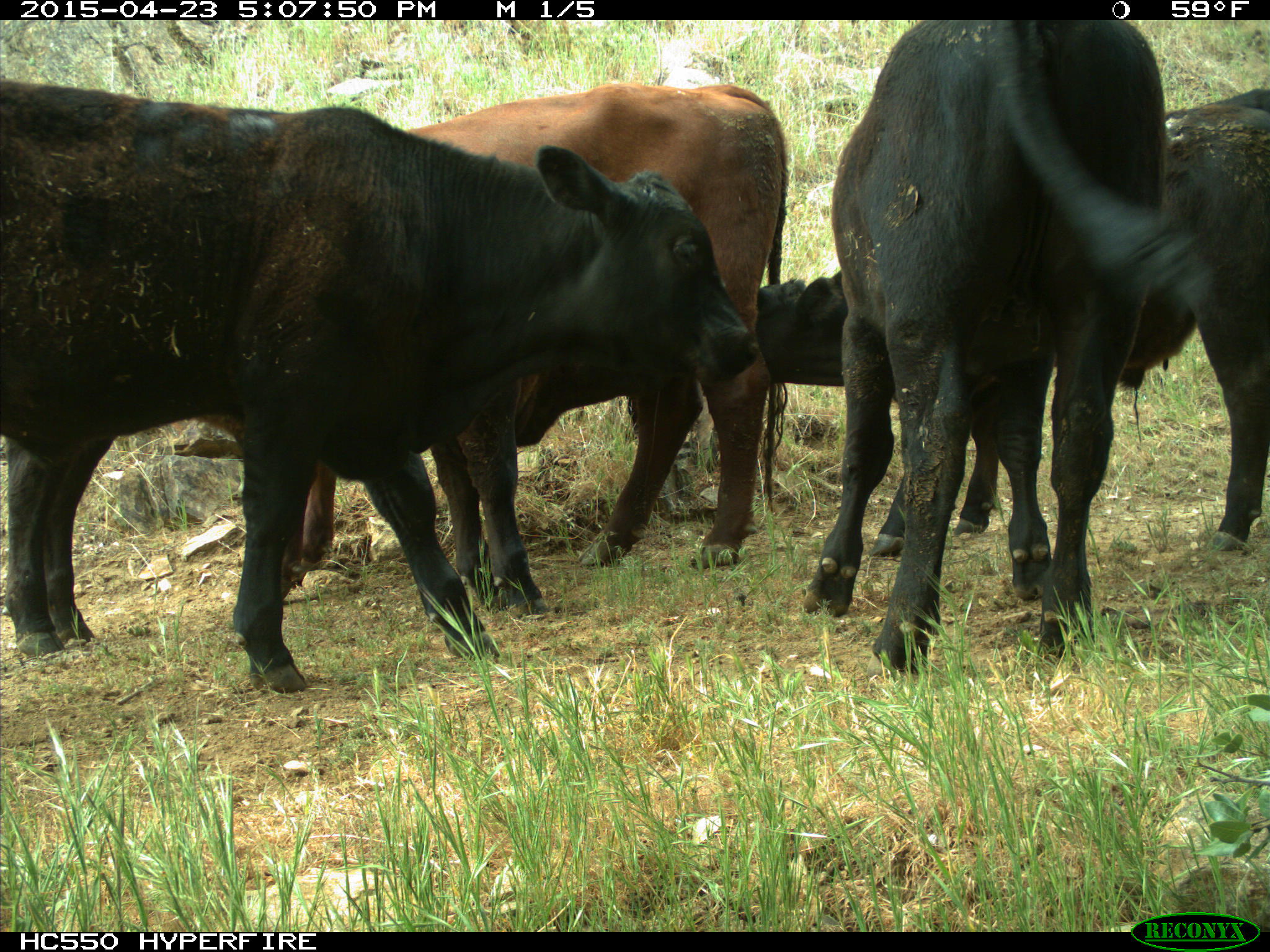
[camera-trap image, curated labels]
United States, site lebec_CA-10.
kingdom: Animalia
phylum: Chordata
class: Mammalia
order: Artiodactyla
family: Bovidae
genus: Bos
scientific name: Bos taurus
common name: domestic cow